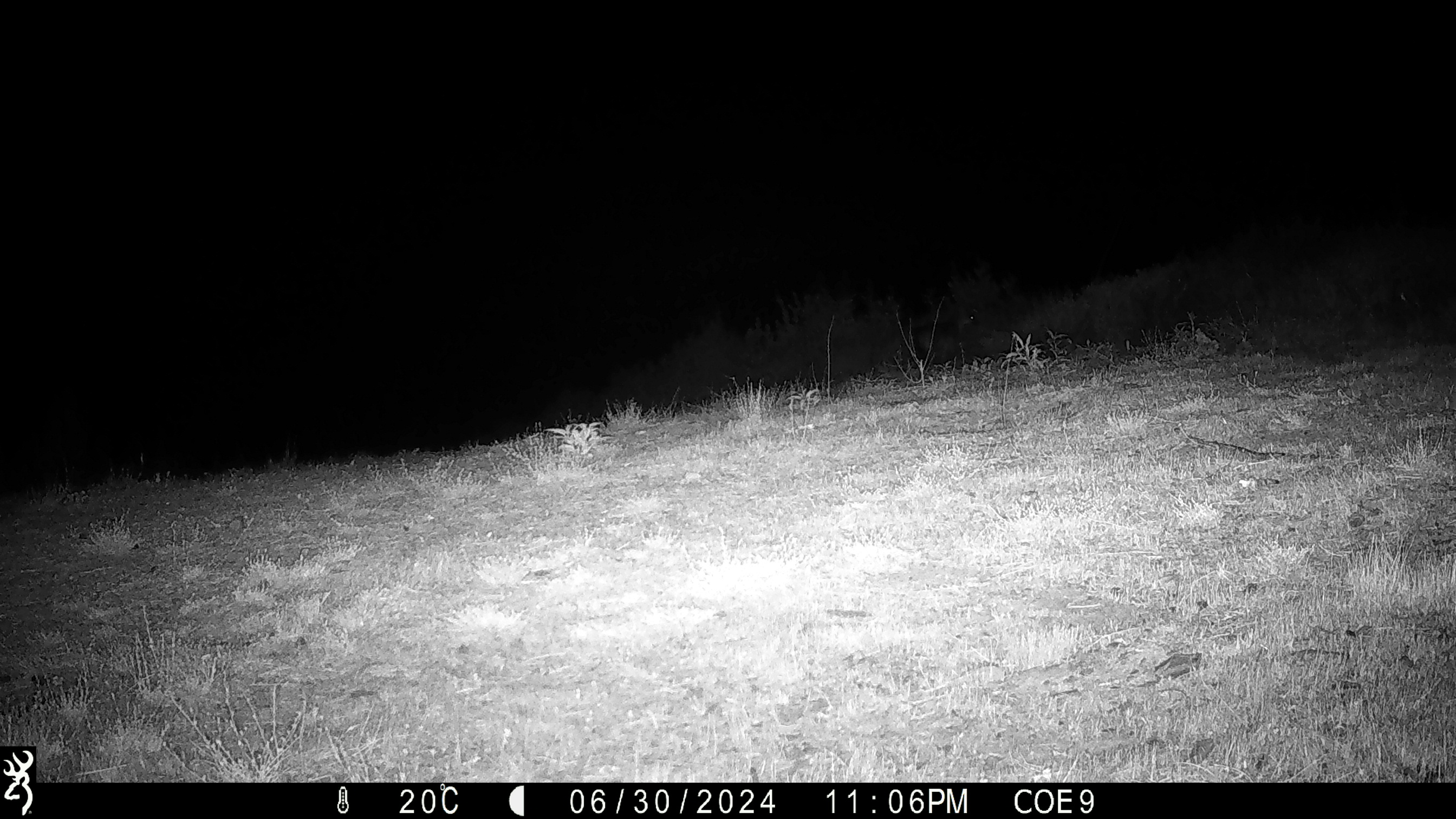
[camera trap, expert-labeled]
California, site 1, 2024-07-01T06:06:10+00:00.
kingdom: Animalia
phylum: Chordata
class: Mammalia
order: Carnivora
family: Canidae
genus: Urocyon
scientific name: Urocyon cinereoargenteus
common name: gray fox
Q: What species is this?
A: Gray fox (Urocyon cinereoargenteus).